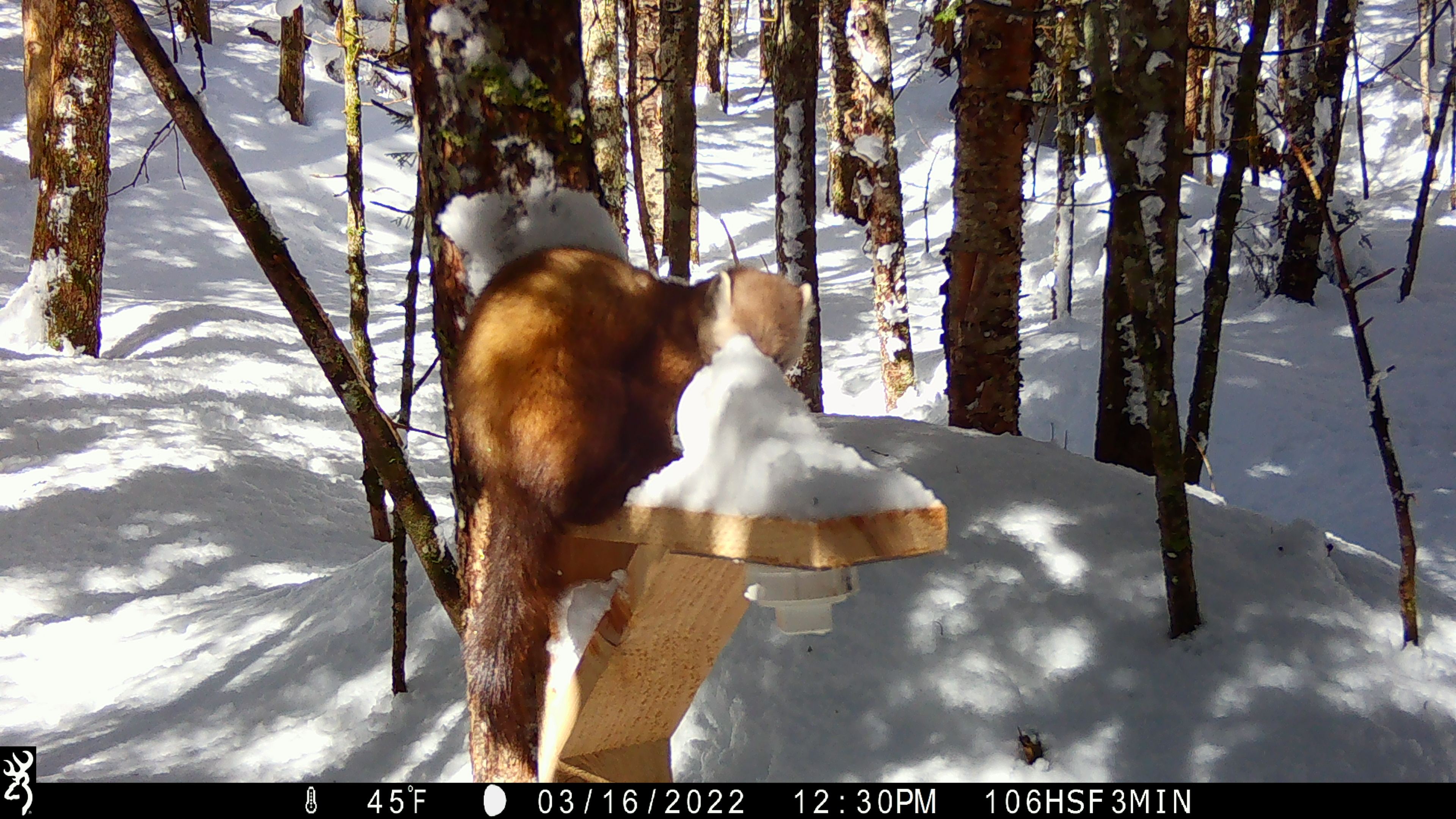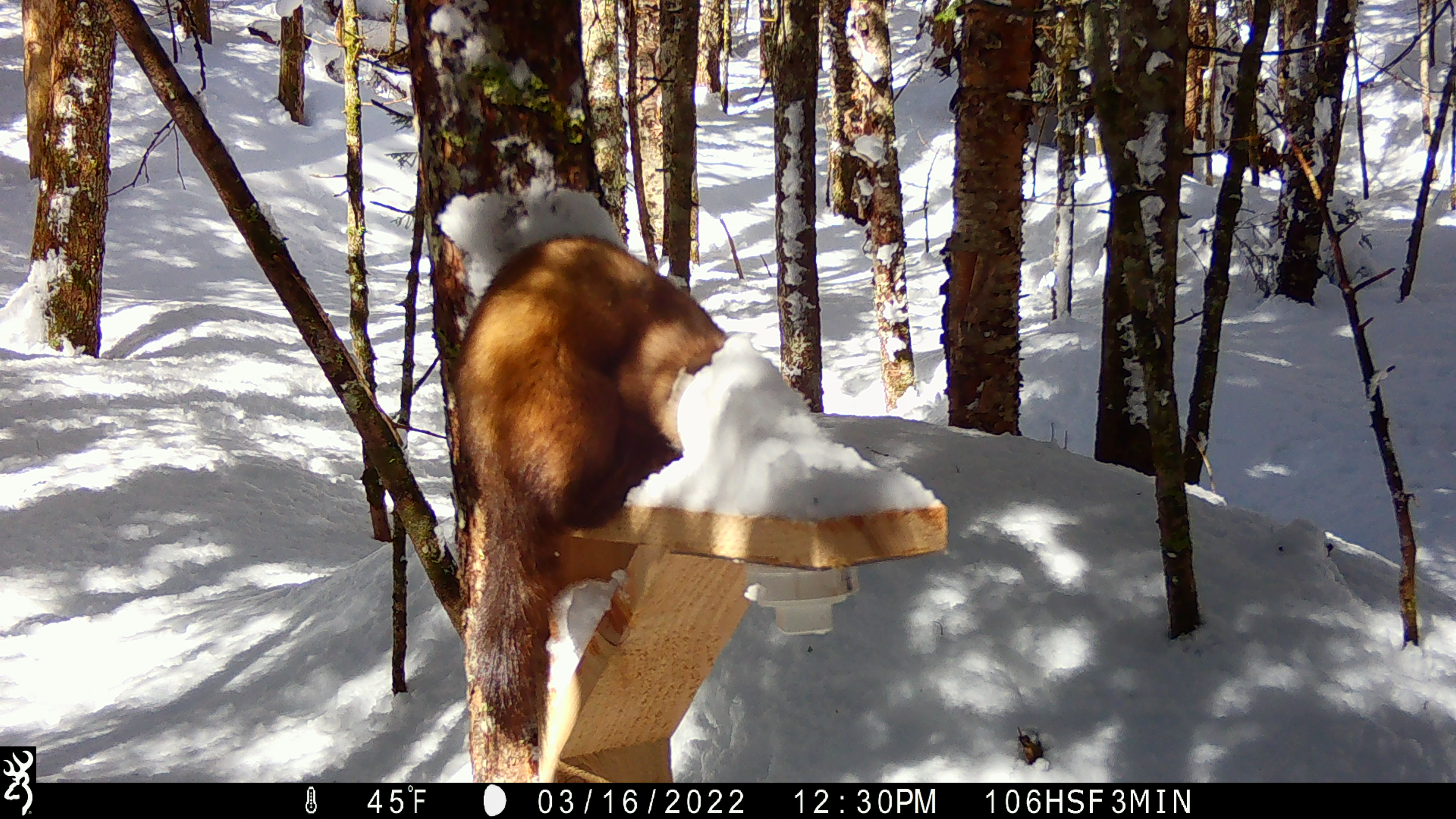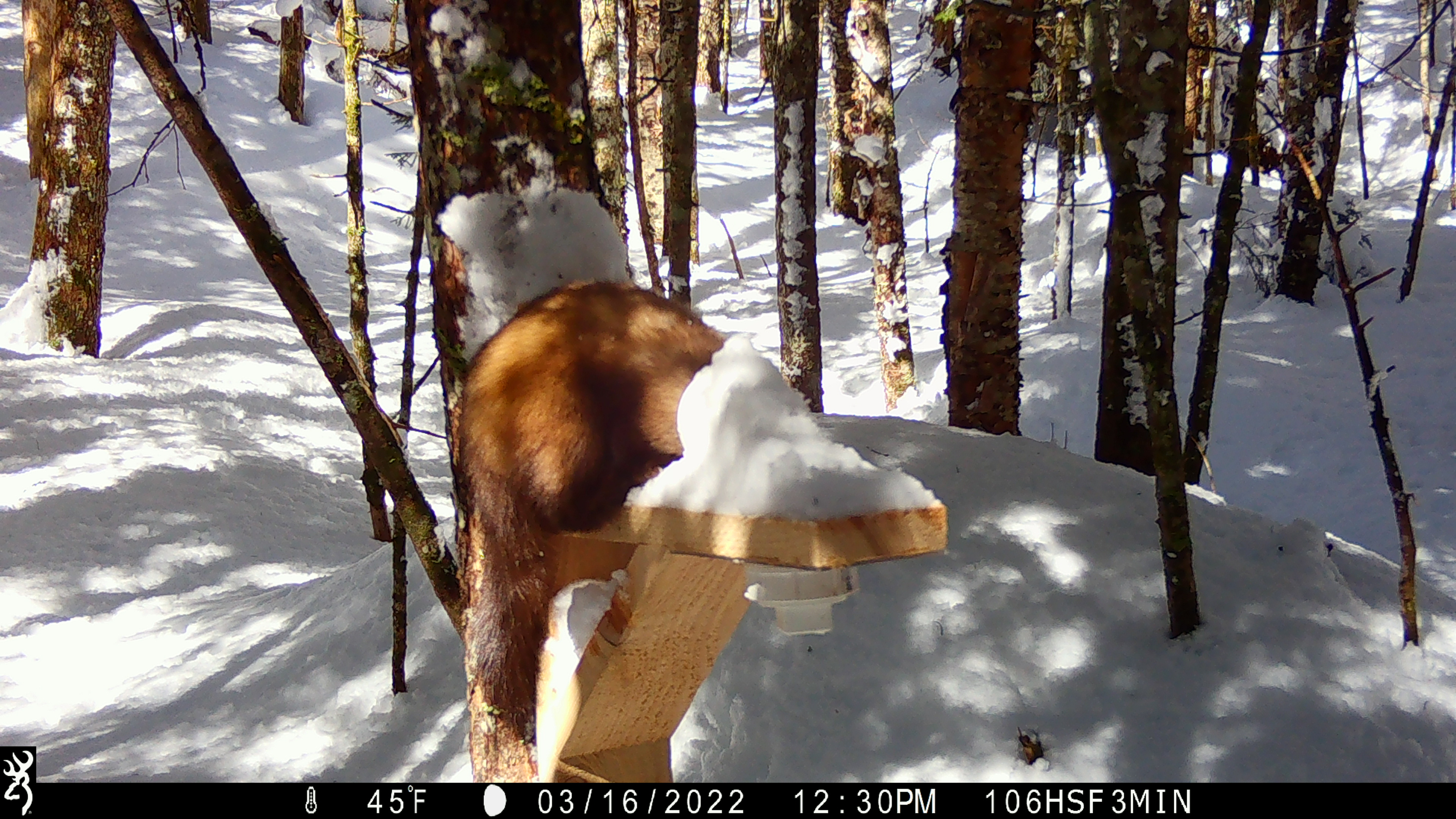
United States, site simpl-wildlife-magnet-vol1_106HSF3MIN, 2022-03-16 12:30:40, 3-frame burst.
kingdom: Animalia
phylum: Chordata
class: Mammalia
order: Carnivora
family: Mustelidae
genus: Martes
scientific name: Martes americana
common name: american marten